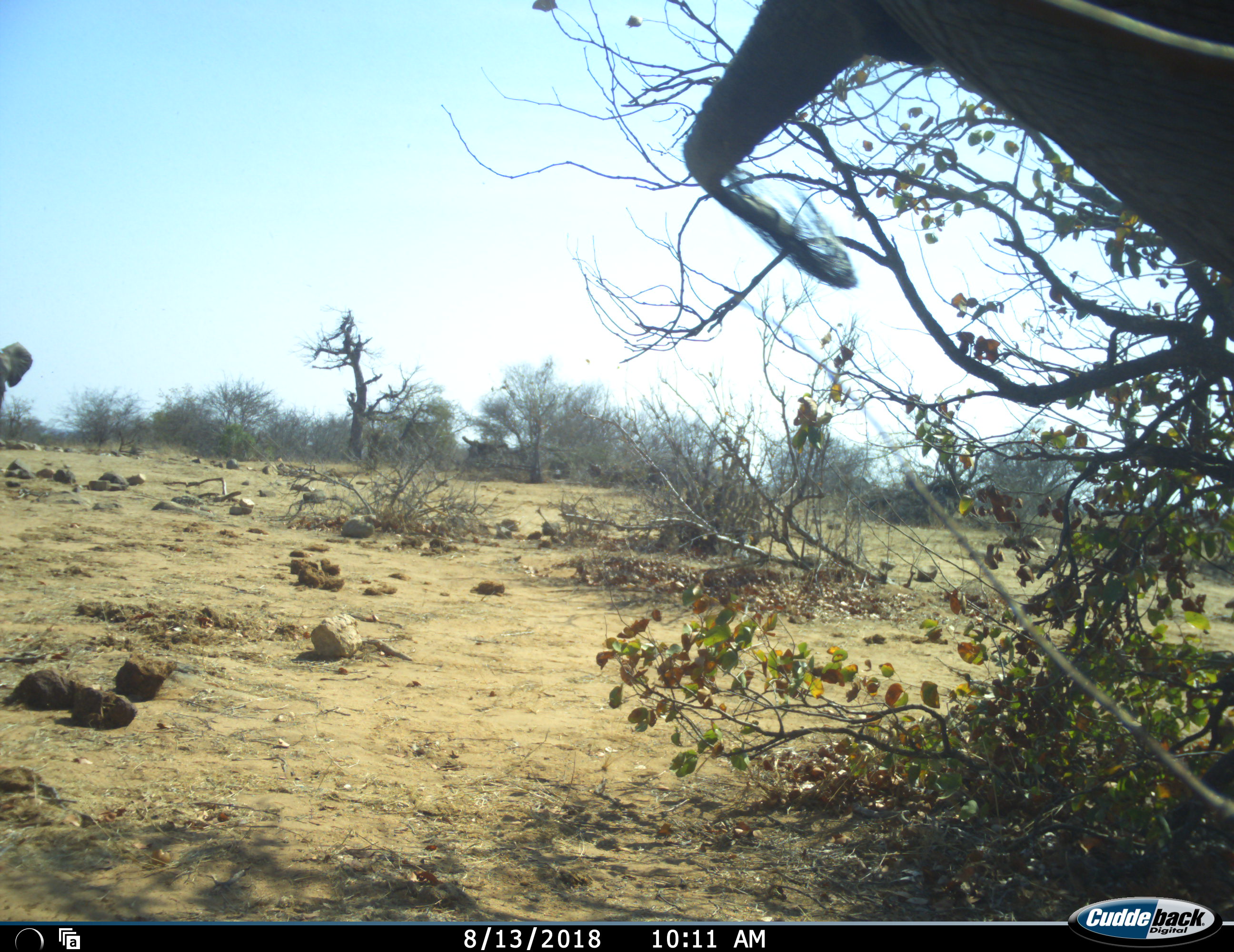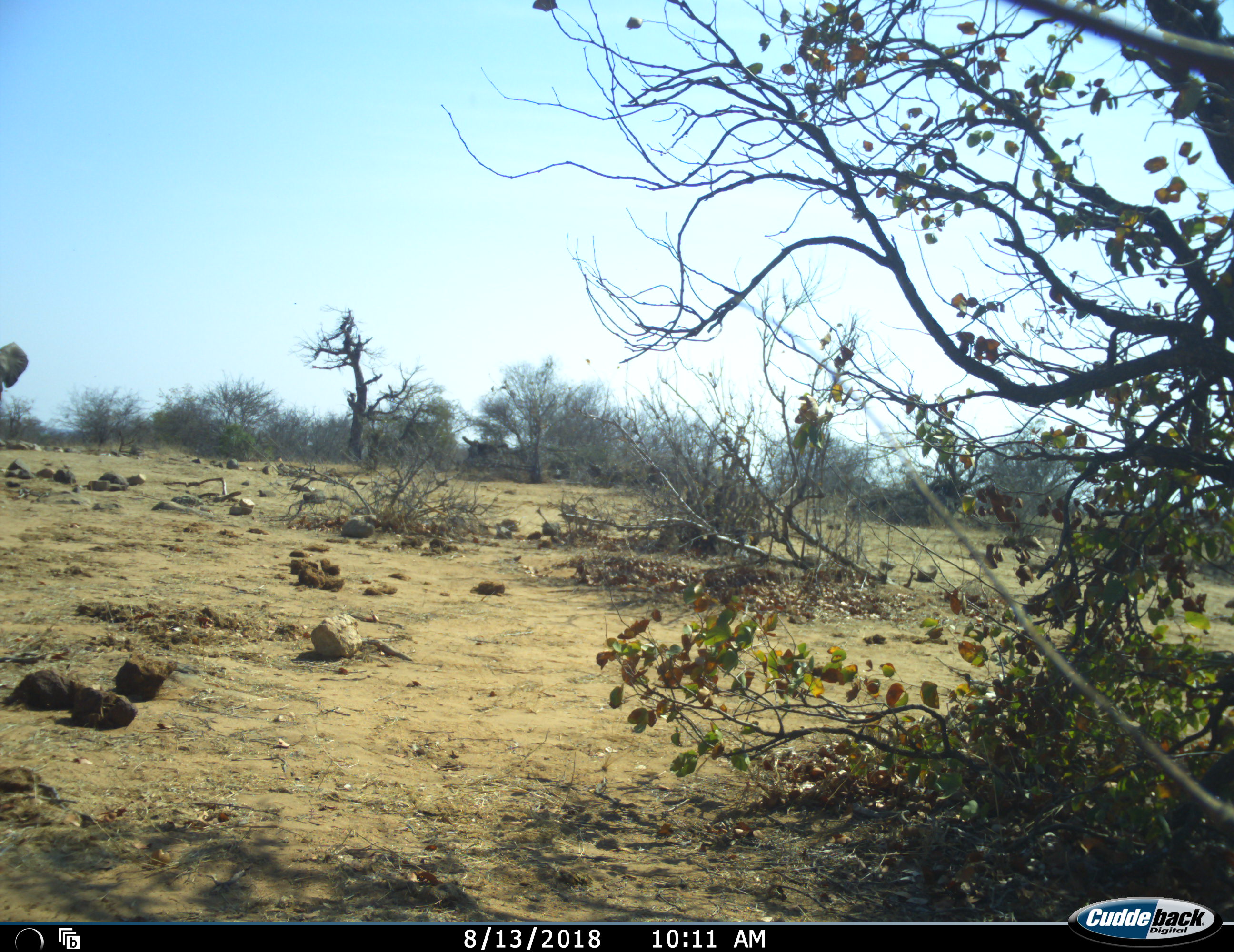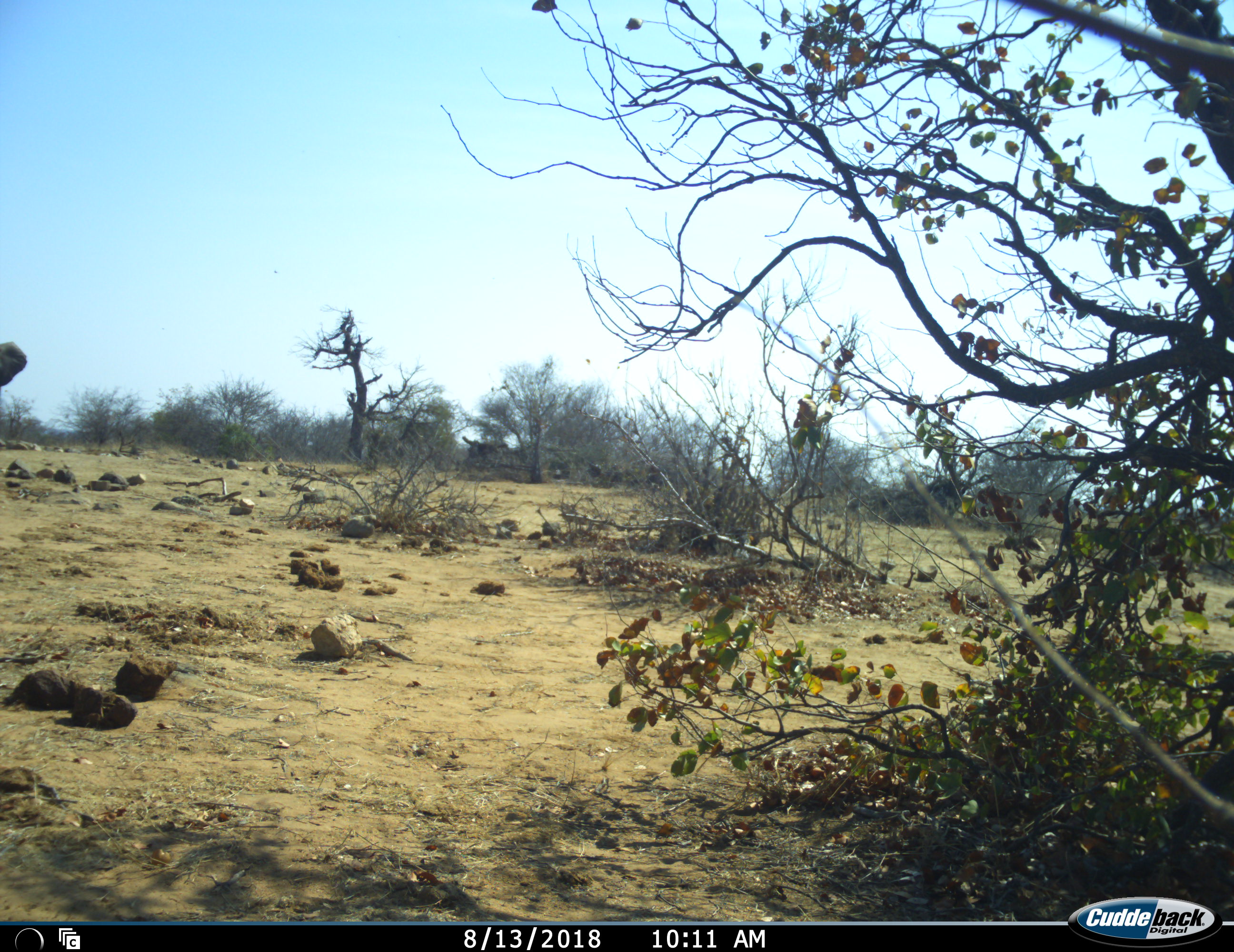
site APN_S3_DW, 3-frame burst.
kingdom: Animalia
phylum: Chordata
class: Mammalia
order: Proboscidea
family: Elephantidae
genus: Loxodonta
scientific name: Loxodonta africana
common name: african bush elephant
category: elephant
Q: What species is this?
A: Elephant (african bush elephant) (Loxodonta africana).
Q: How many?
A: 2.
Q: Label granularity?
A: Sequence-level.